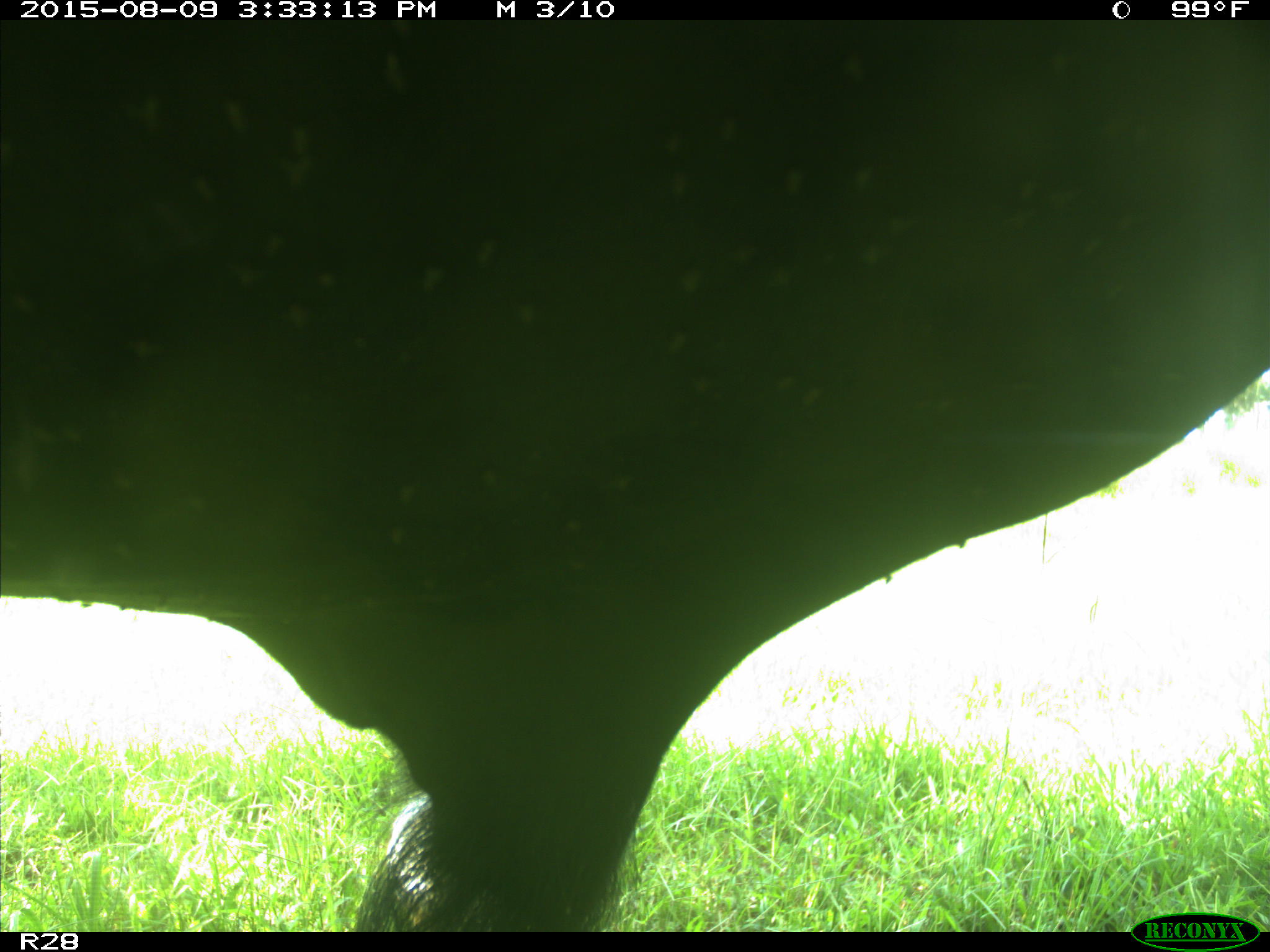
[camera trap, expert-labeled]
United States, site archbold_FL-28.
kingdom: Animalia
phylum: Chordata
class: Mammalia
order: Artiodactyla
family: Bovidae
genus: Bos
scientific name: Bos taurus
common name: domestic cow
Bos taurus (domestic cow).